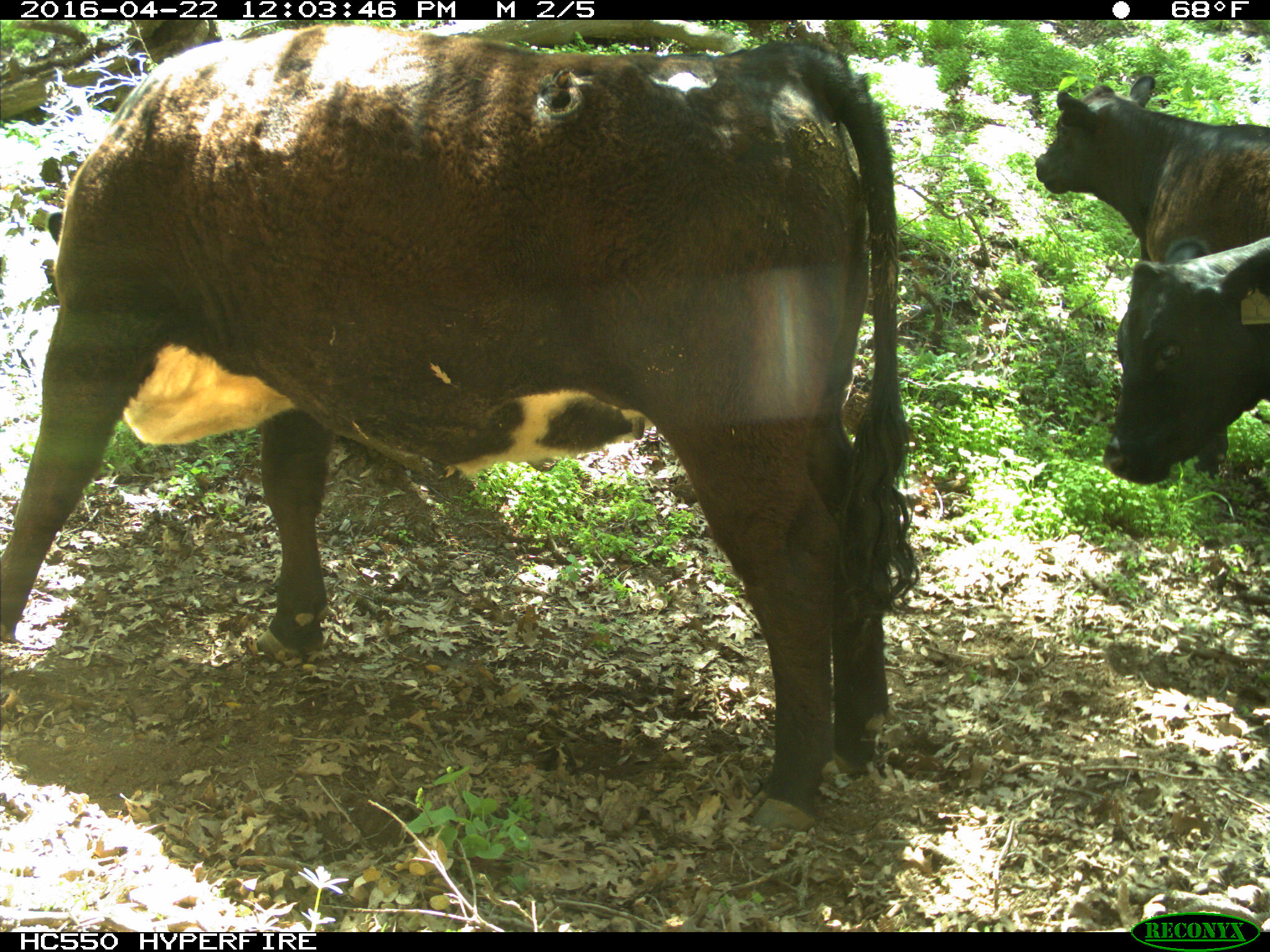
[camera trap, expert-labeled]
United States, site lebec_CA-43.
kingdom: Animalia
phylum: Chordata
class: Mammalia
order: Artiodactyla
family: Bovidae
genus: Bos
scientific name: Bos taurus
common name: domestic cow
Bos taurus (domestic cow).